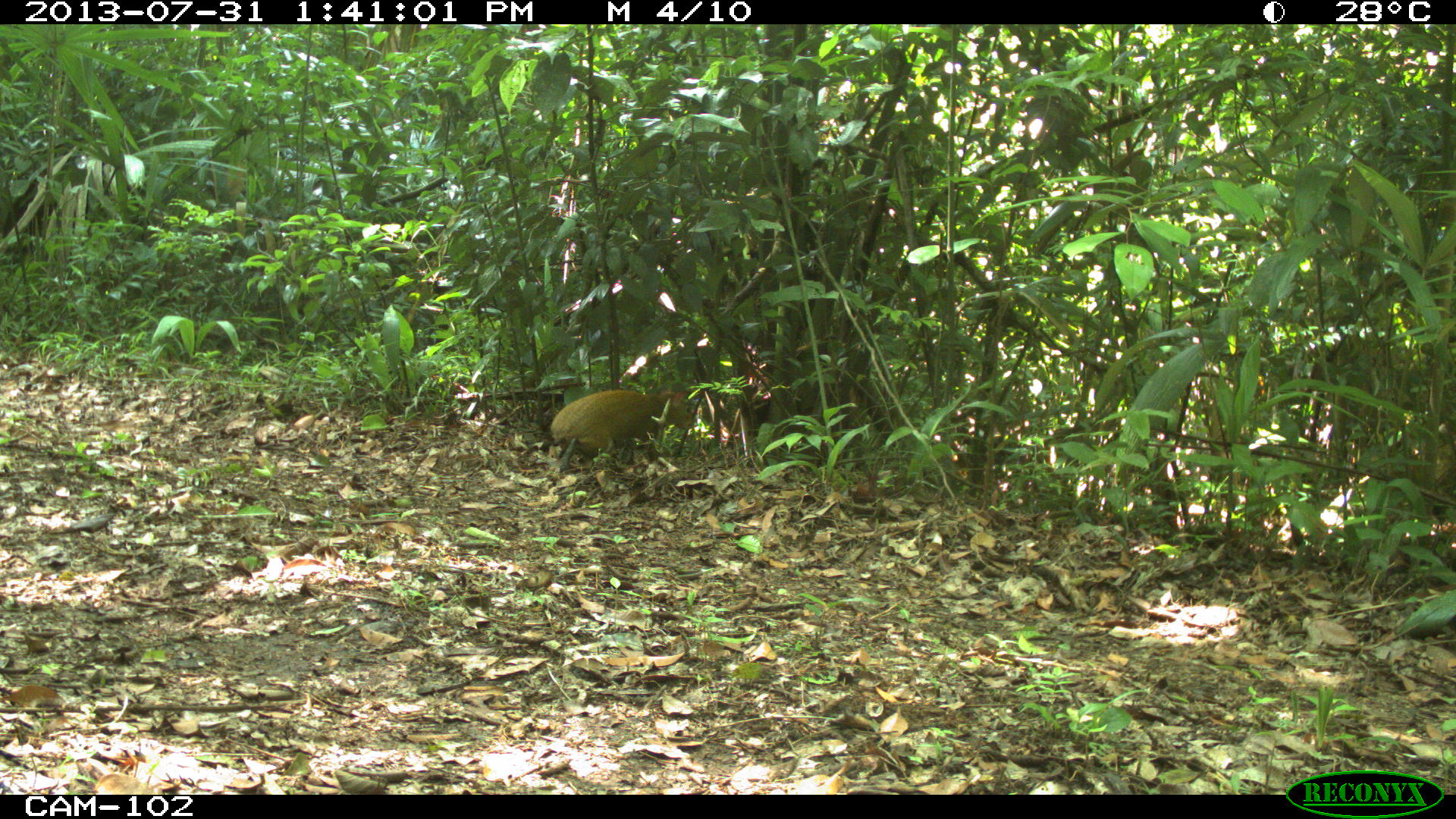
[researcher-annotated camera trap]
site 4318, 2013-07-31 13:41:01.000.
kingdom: Animalia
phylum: Chordata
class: Mammalia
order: Rodentia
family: Dasyproctidae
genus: Dasyprocta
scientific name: Dasyprocta punctata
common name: central american agouti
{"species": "Dasyprocta punctata (central american agouti)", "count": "1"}